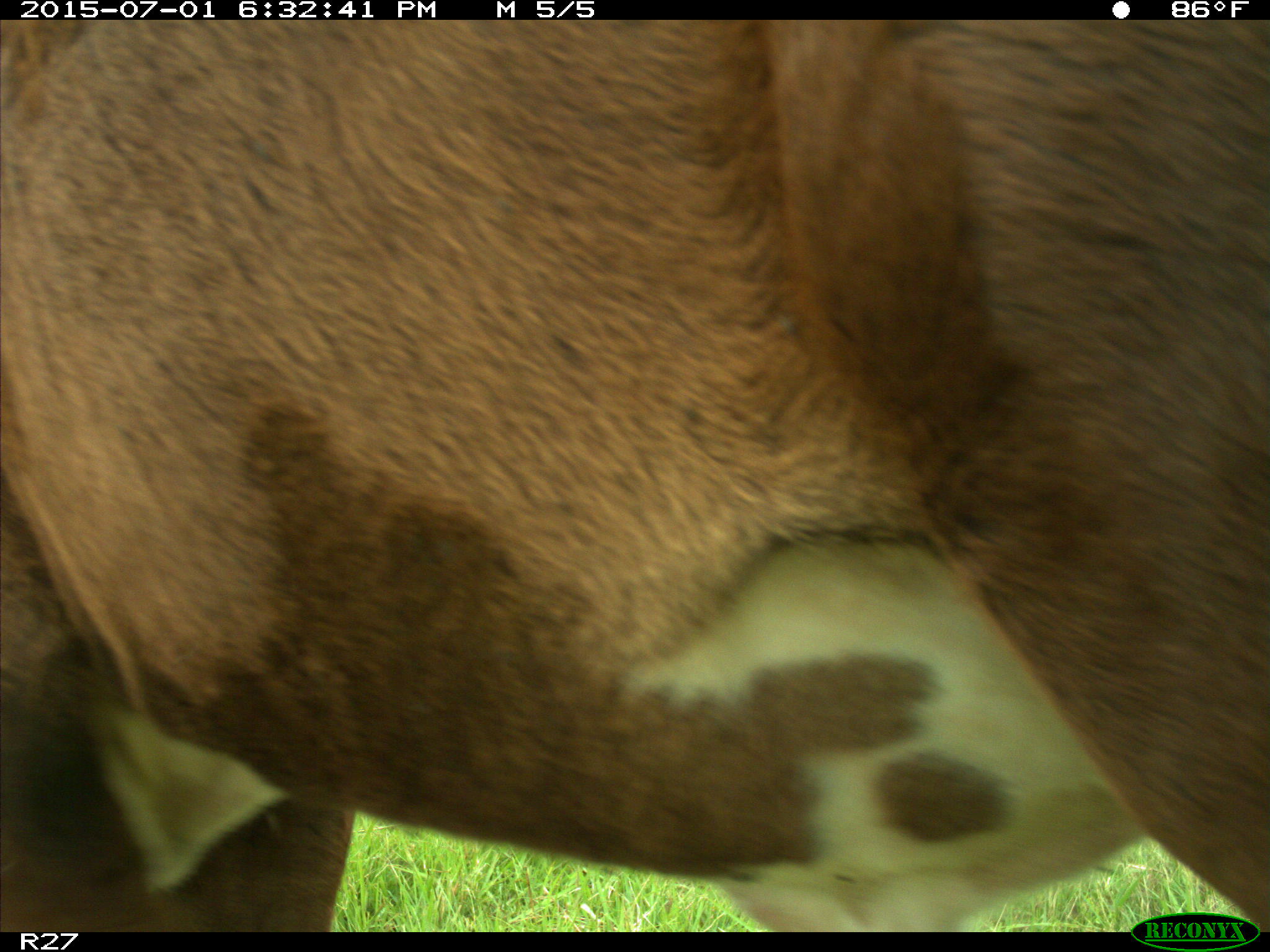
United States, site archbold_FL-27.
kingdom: Animalia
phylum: Chordata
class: Mammalia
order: Artiodactyla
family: Bovidae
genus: Bos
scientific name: Bos taurus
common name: domestic cow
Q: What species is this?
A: Bos taurus (domestic cow).